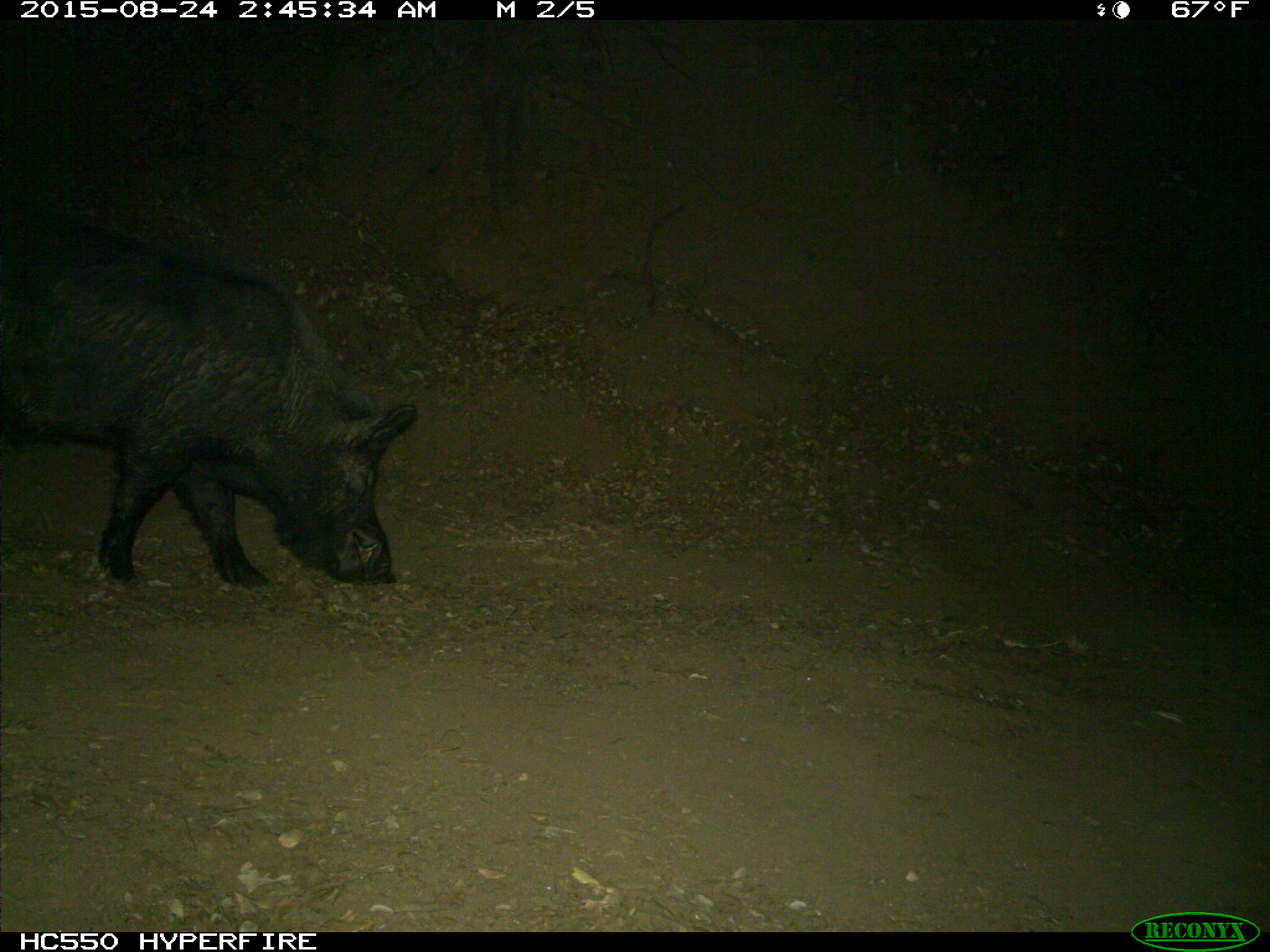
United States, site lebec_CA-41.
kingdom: Animalia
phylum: Chordata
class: Mammalia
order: Artiodactyla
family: Suidae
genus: Sus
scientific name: Sus scrofa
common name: wild boar